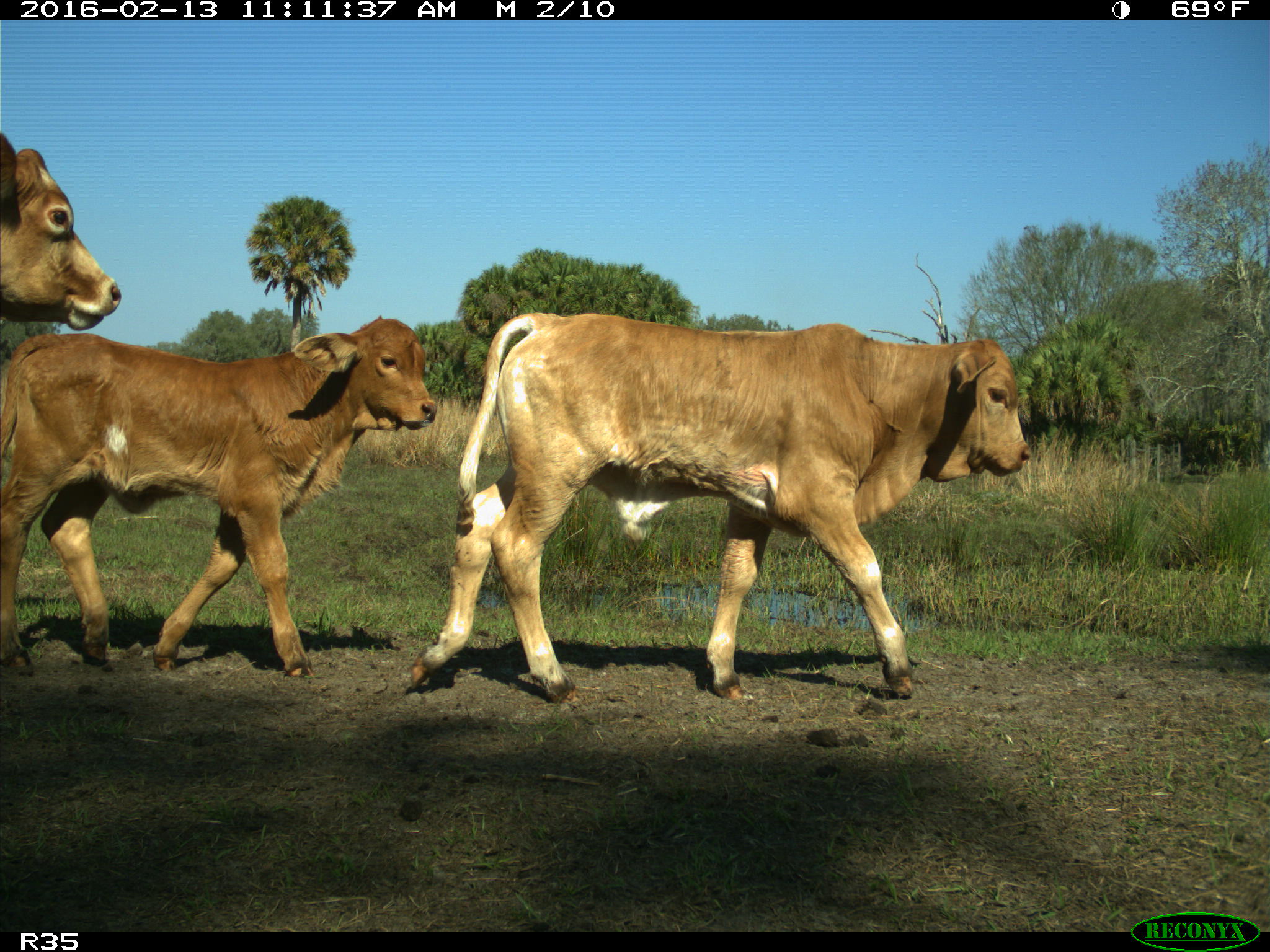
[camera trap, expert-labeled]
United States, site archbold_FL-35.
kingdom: Animalia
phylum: Chordata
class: Mammalia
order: Artiodactyla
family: Bovidae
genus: Bos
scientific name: Bos taurus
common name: domestic cow